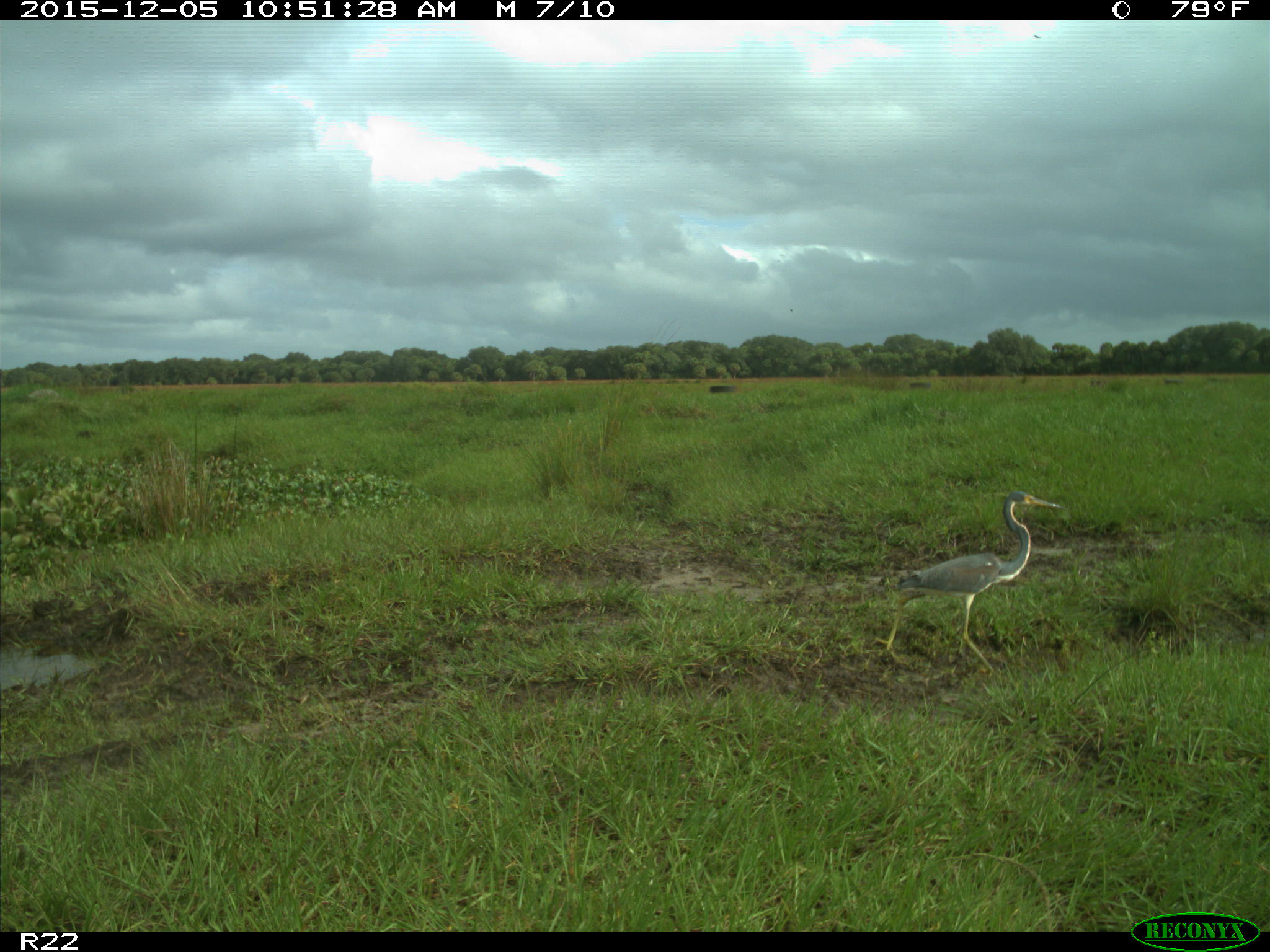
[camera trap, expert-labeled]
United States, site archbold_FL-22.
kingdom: Animalia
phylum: Chordata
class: Aves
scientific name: Aves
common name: birds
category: unidentified bird